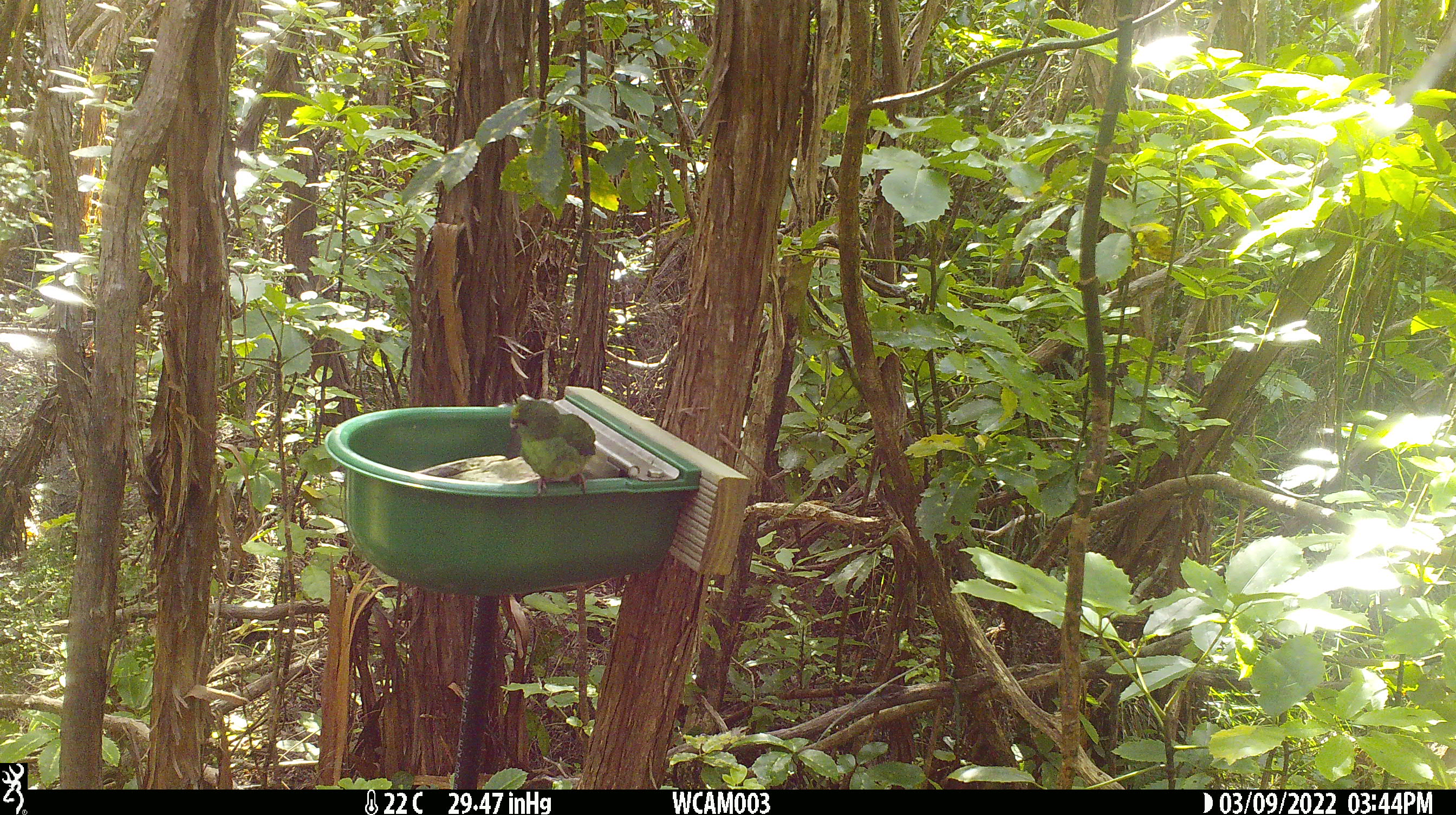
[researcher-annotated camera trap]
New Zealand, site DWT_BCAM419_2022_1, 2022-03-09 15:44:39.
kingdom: Animalia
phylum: Chordata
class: Aves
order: Psittaciformes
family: Psittaculidae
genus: Cyanoramphus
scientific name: Cyanoramphus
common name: parakeet